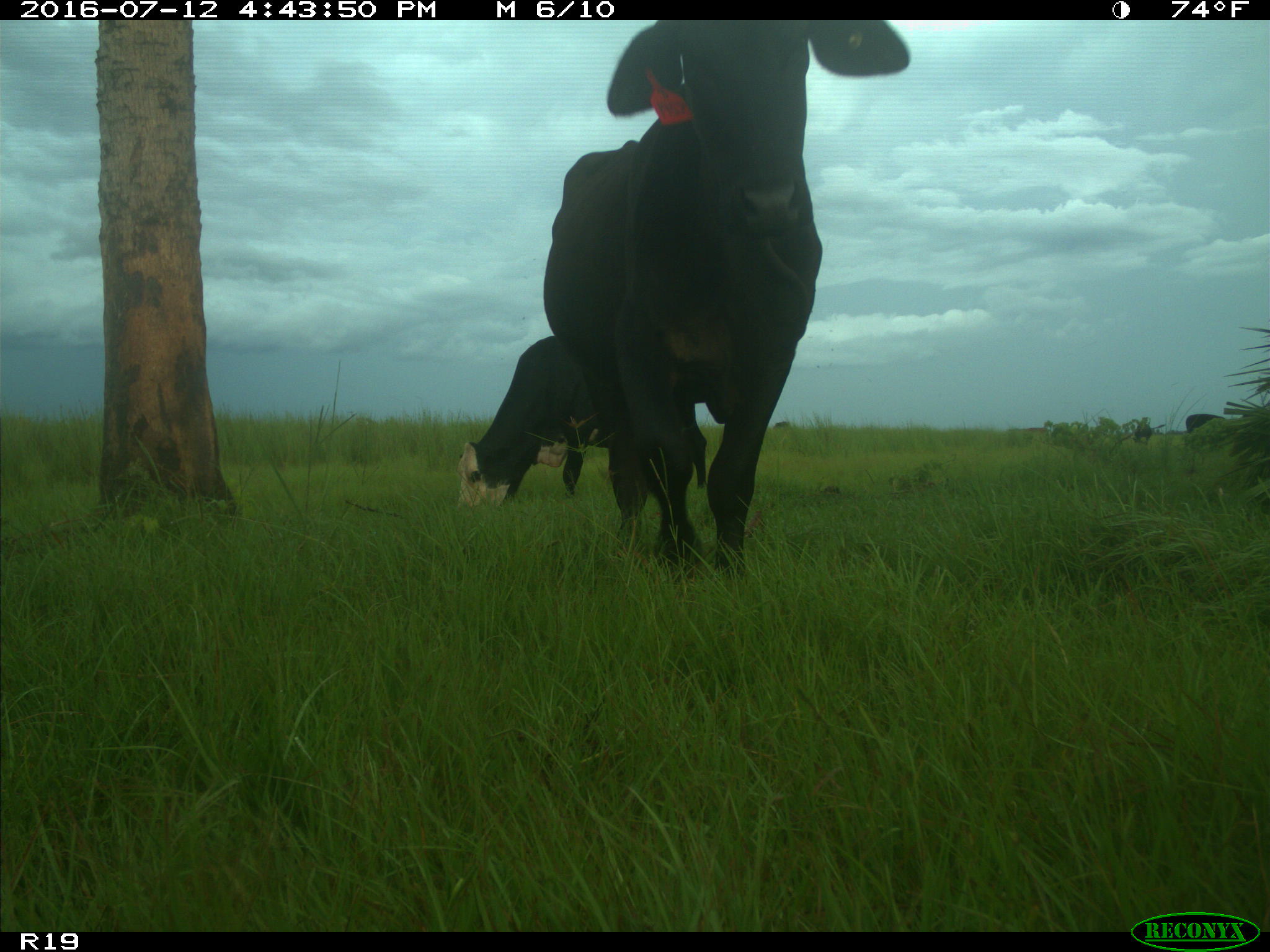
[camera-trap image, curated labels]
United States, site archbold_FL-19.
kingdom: Animalia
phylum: Chordata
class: Mammalia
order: Artiodactyla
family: Bovidae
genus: Bos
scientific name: Bos taurus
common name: domestic cow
Bos taurus (domestic cow).